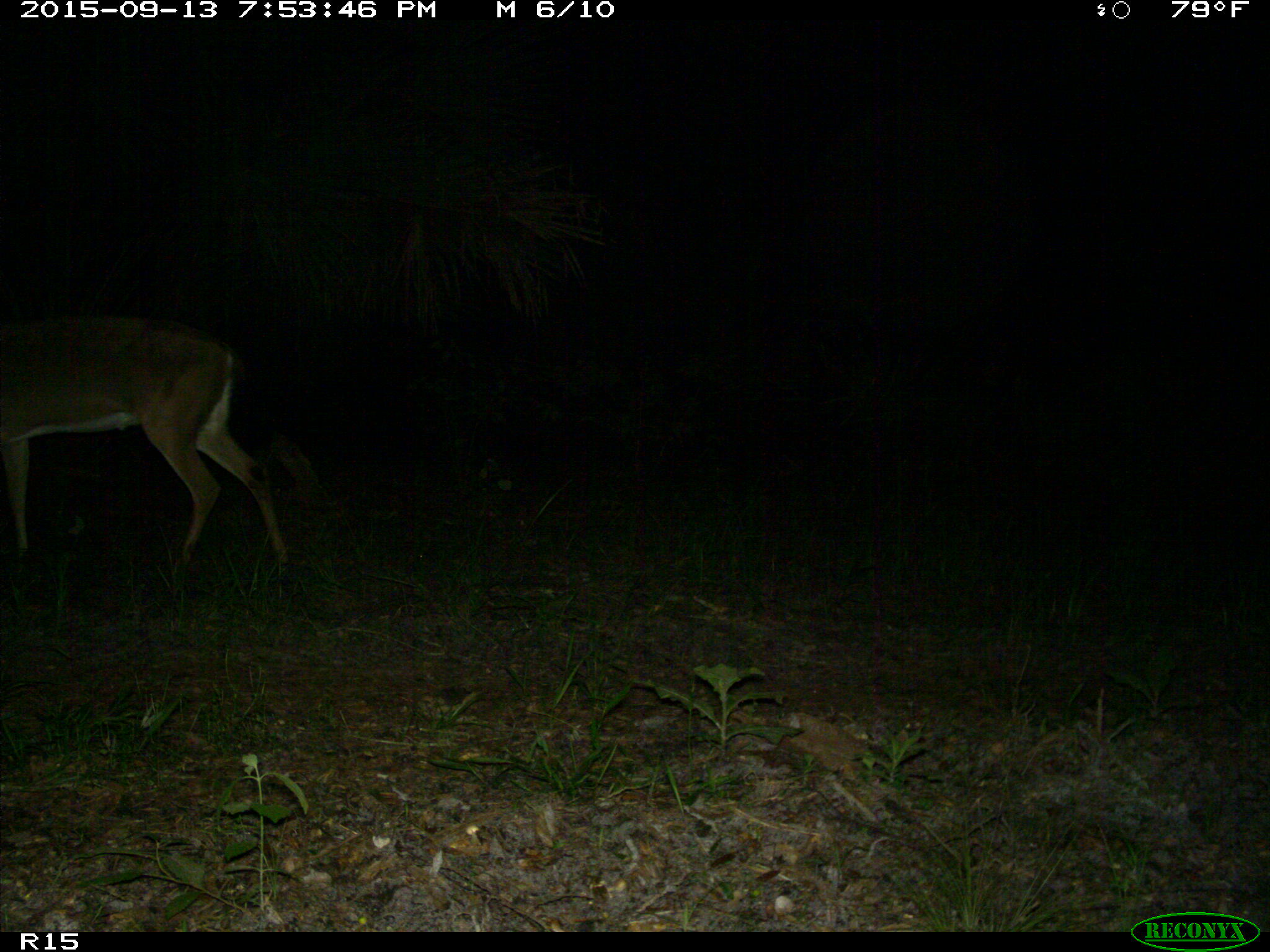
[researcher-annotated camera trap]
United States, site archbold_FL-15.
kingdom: Animalia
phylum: Chordata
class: Mammalia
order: Artiodactyla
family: Cervidae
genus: Odocoileus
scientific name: Odocoileus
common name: deer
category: unidentified deer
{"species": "unidentified deer (deer) (Odocoileus)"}